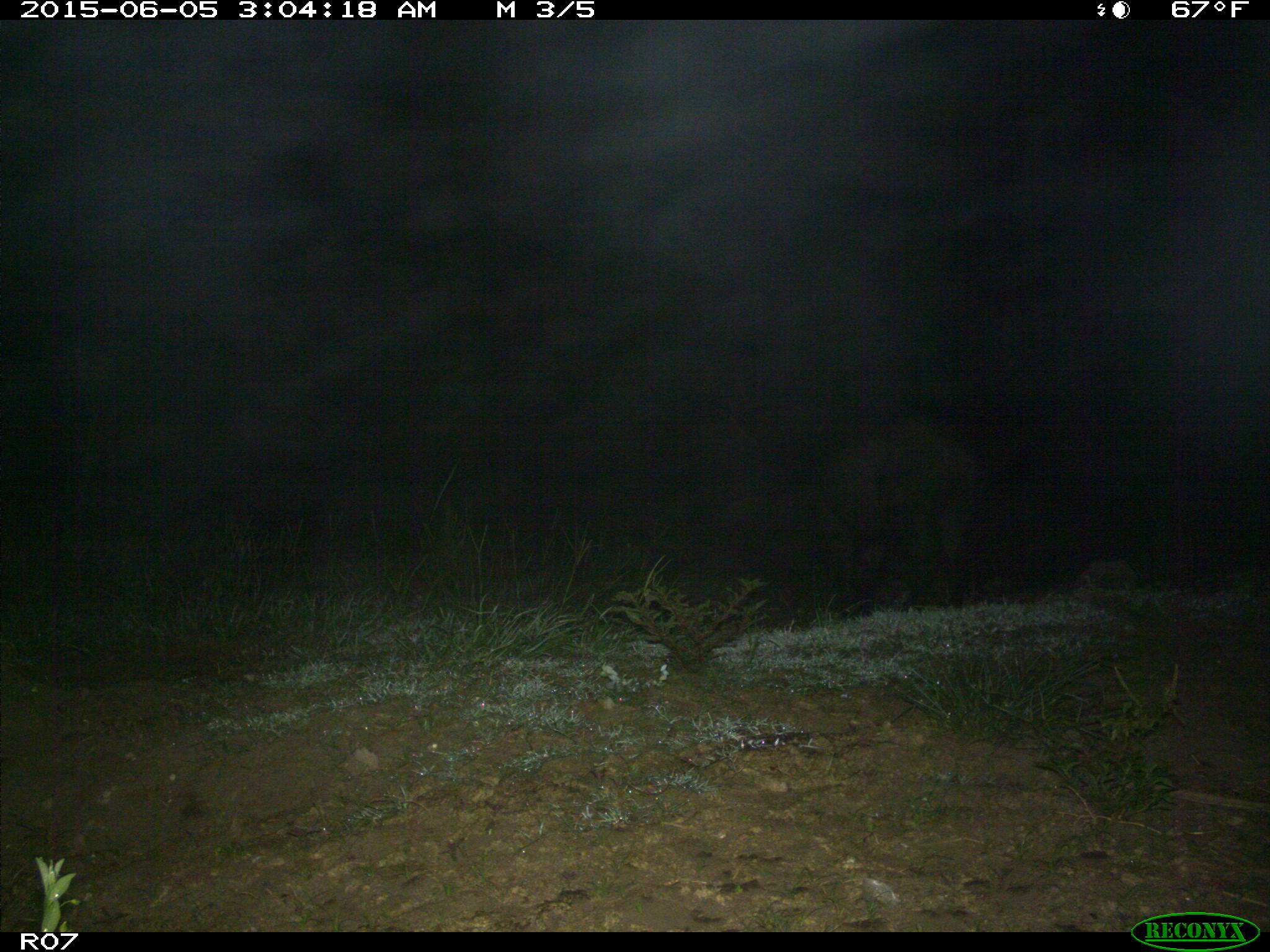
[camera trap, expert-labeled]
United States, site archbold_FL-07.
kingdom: Animalia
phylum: Chordata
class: Mammalia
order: Artiodactyla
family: Suidae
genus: Sus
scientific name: Sus scrofa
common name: wild boar